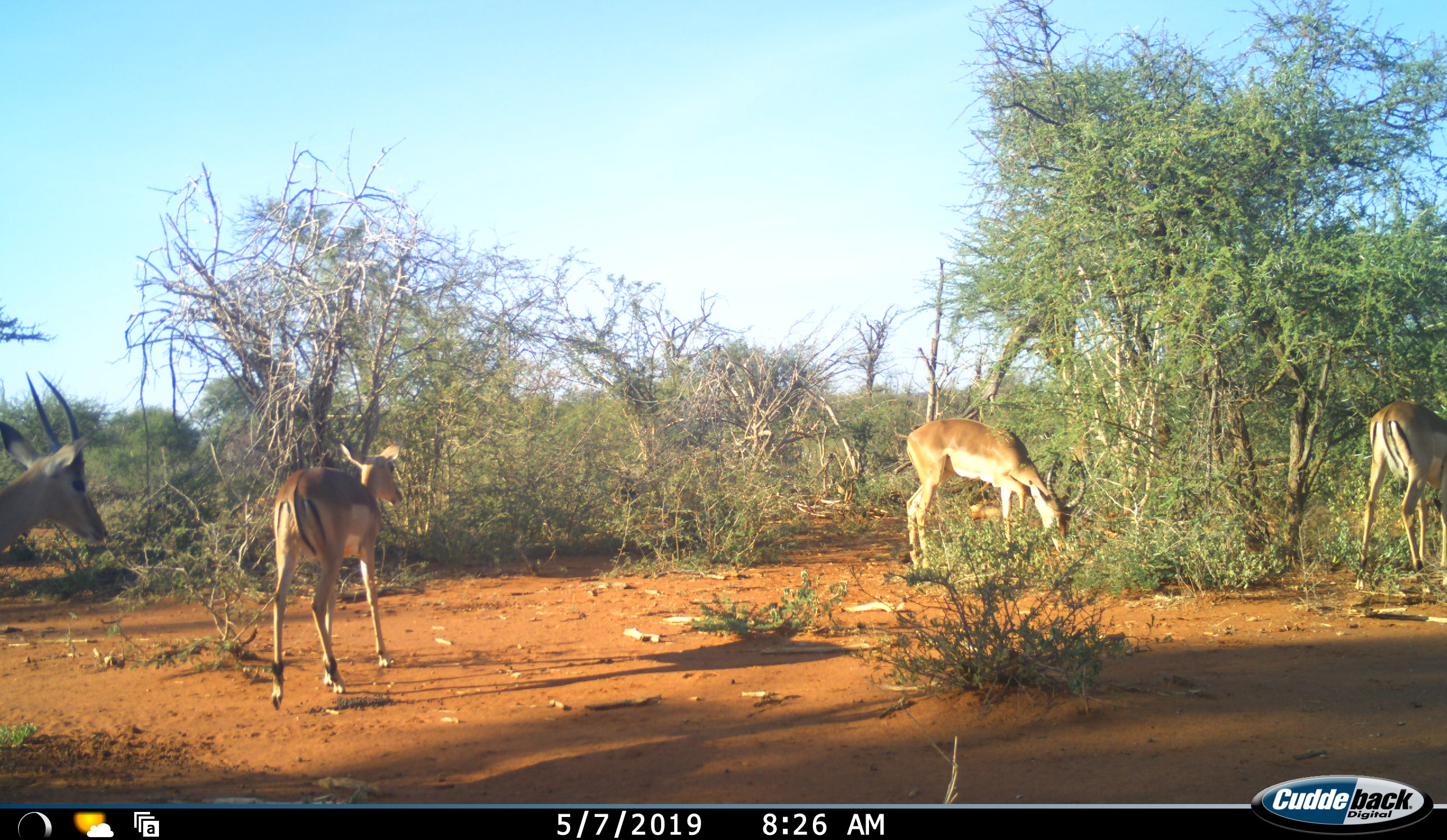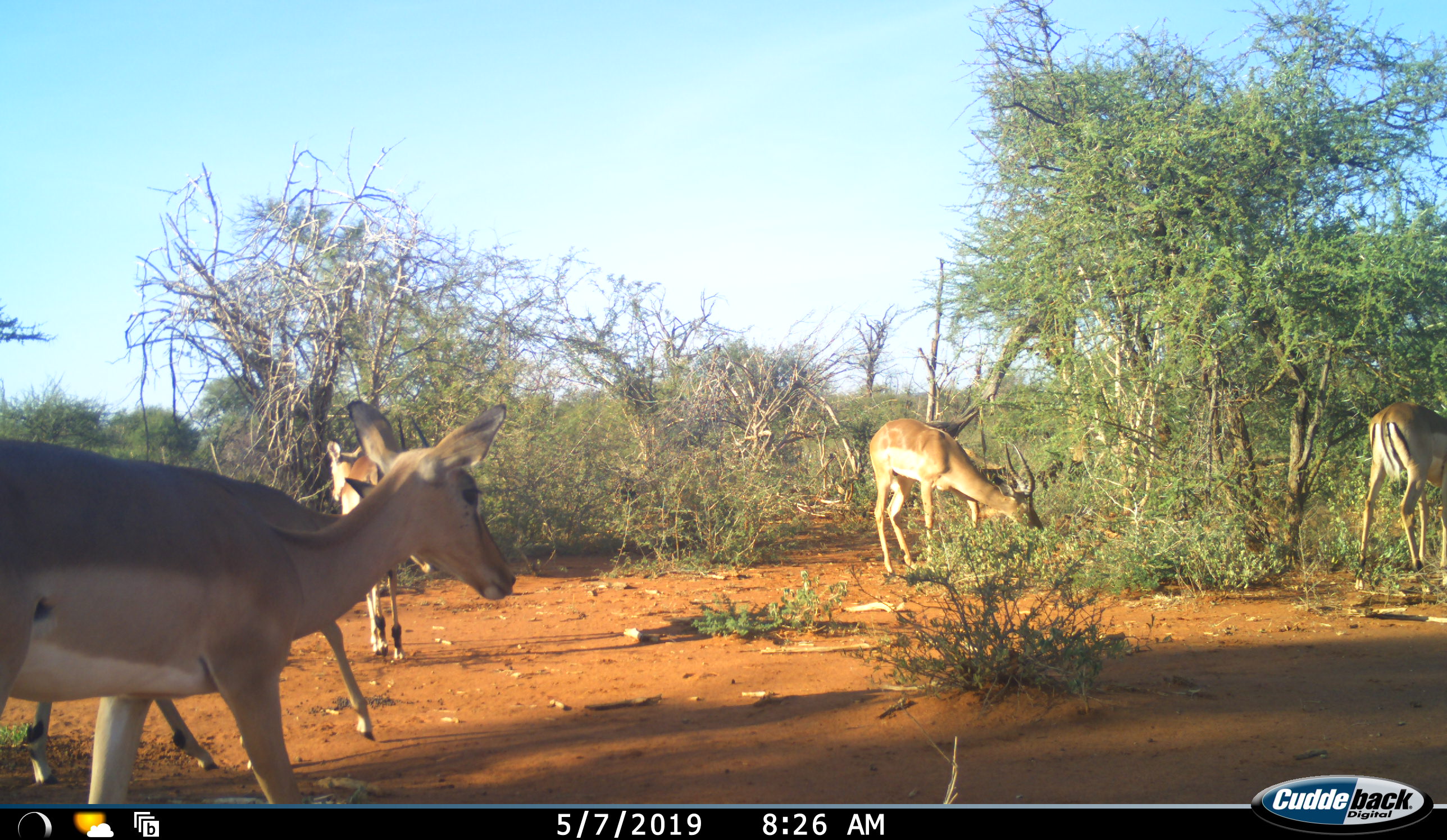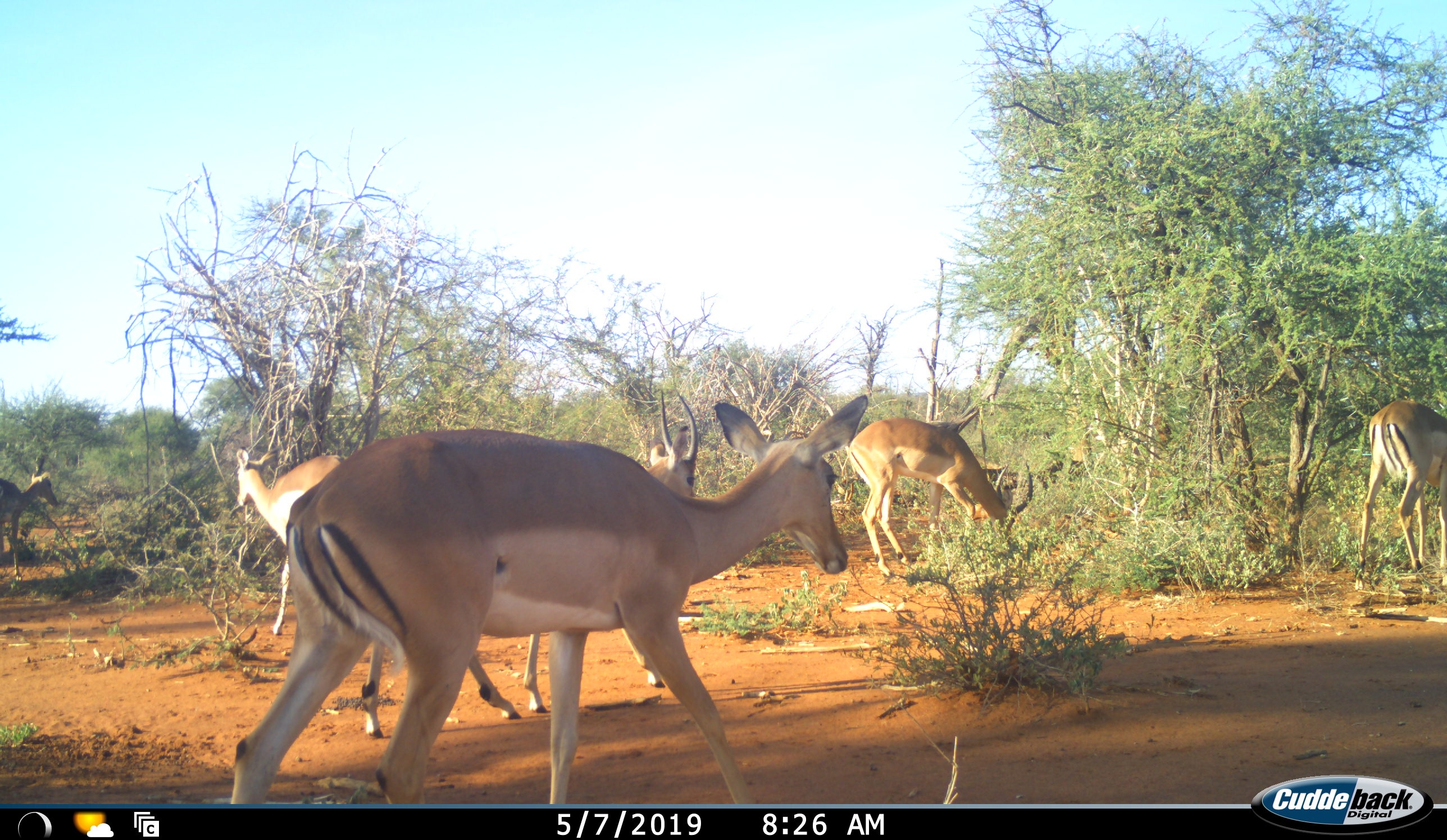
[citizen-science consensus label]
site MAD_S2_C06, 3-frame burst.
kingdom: Animalia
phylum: Chordata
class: Mammalia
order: Artiodactyla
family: Bovidae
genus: Aepyceros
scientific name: Aepyceros melampus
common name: impala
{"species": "impala (Aepyceros melampus)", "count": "6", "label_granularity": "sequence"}